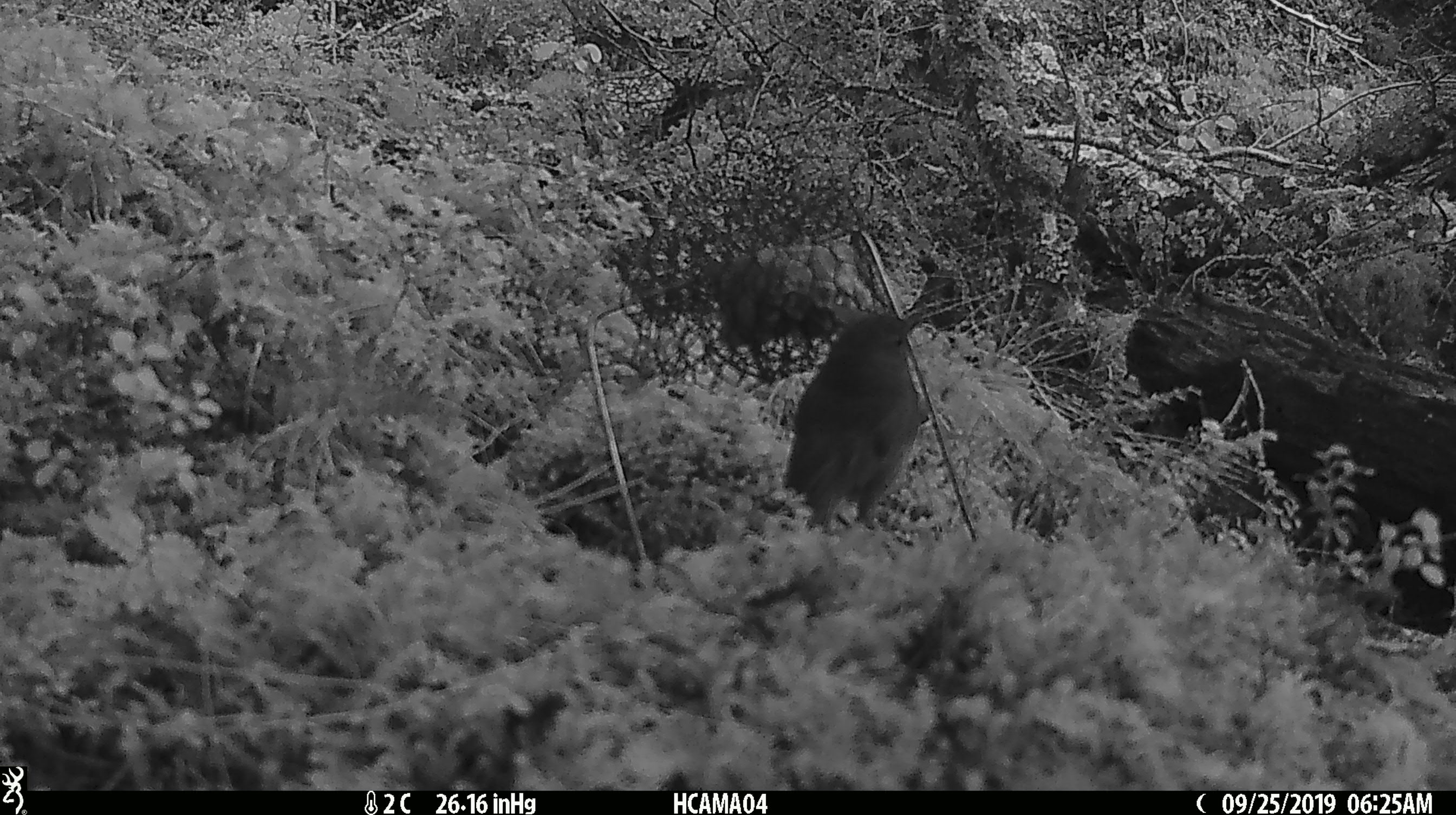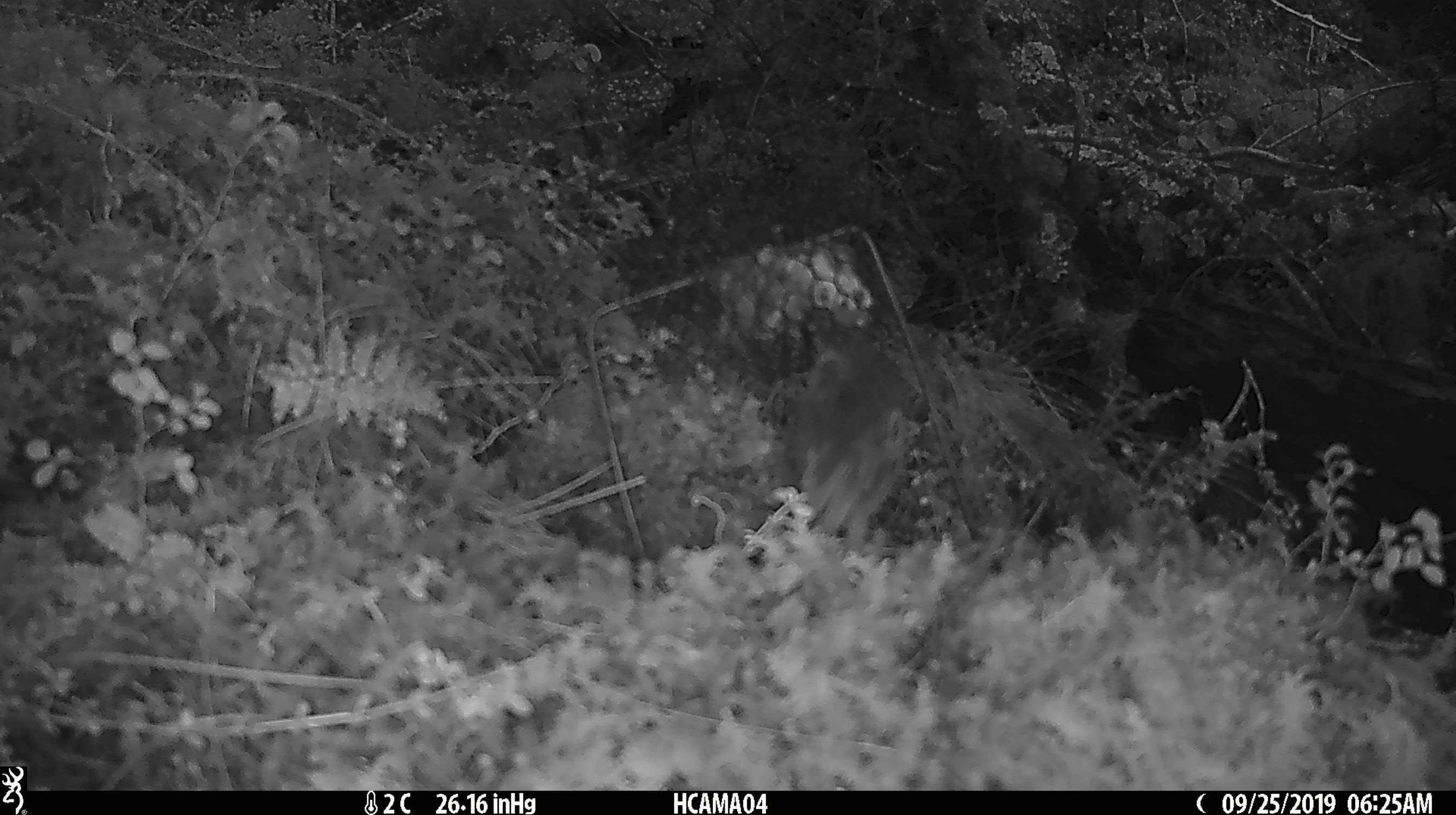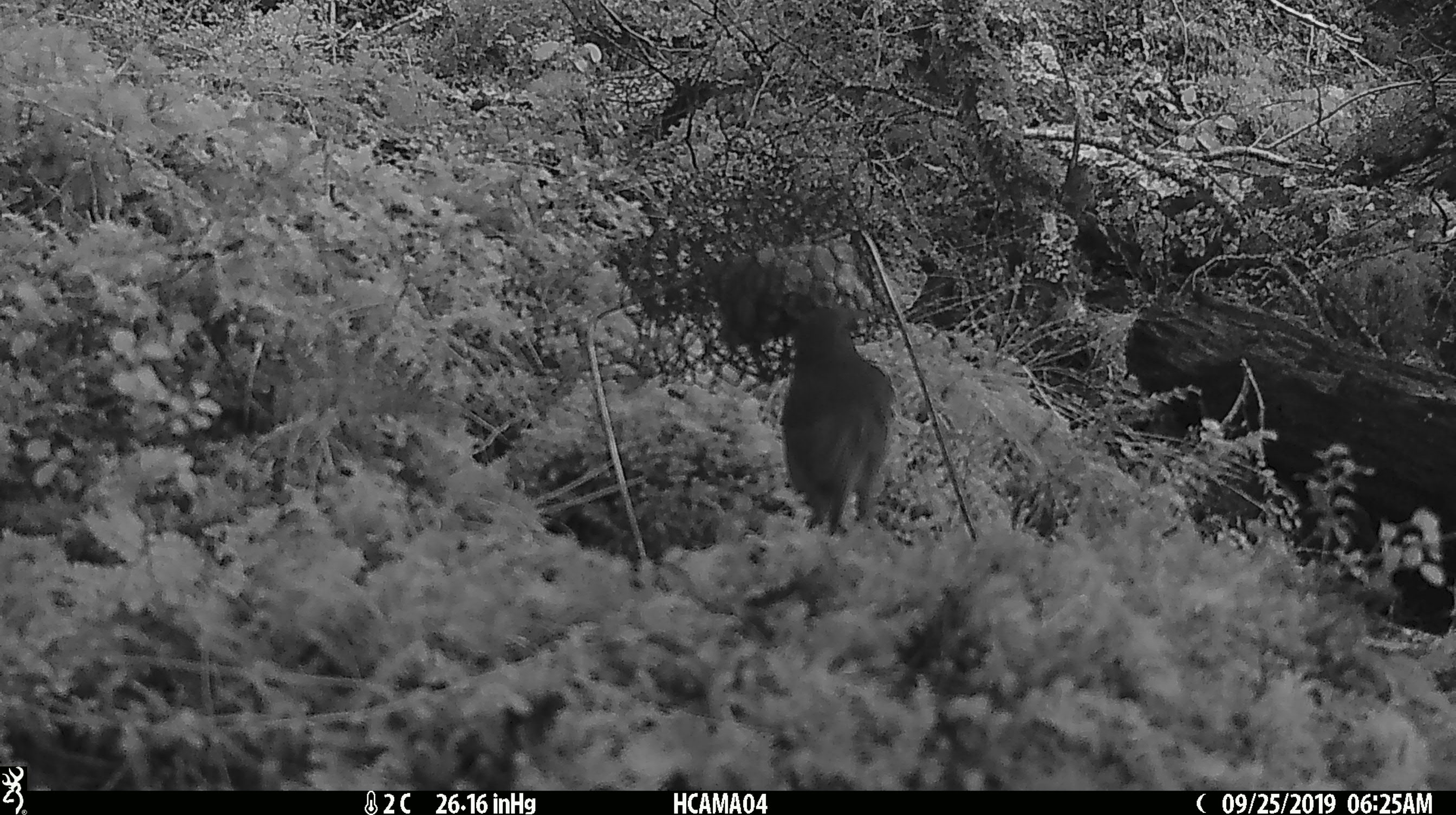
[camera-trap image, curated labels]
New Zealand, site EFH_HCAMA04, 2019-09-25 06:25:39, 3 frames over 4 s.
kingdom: Animalia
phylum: Chordata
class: Aves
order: Passeriformes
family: Petroicidae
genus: Petroica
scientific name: Petroica australis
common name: new zealand robin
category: robin